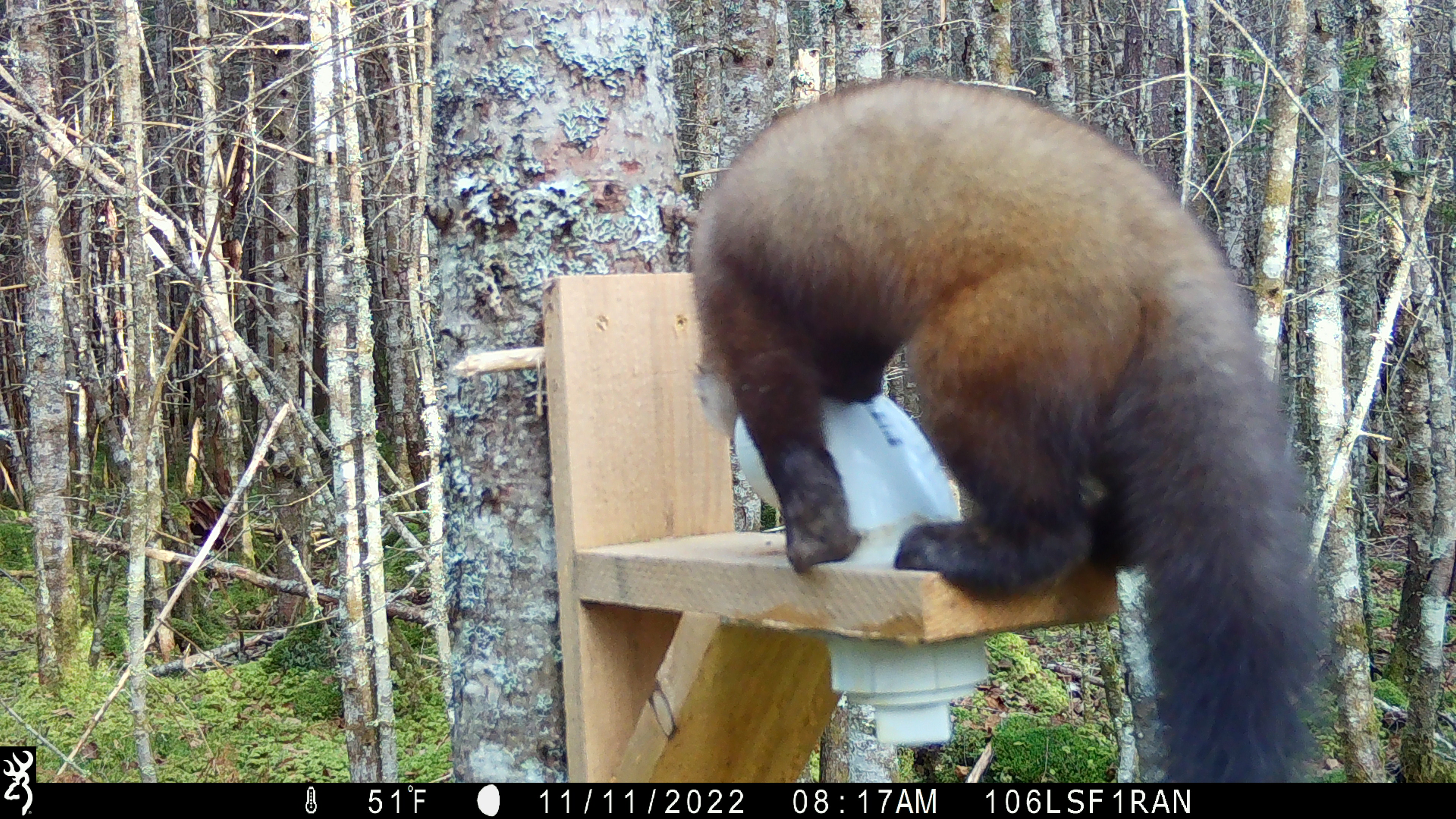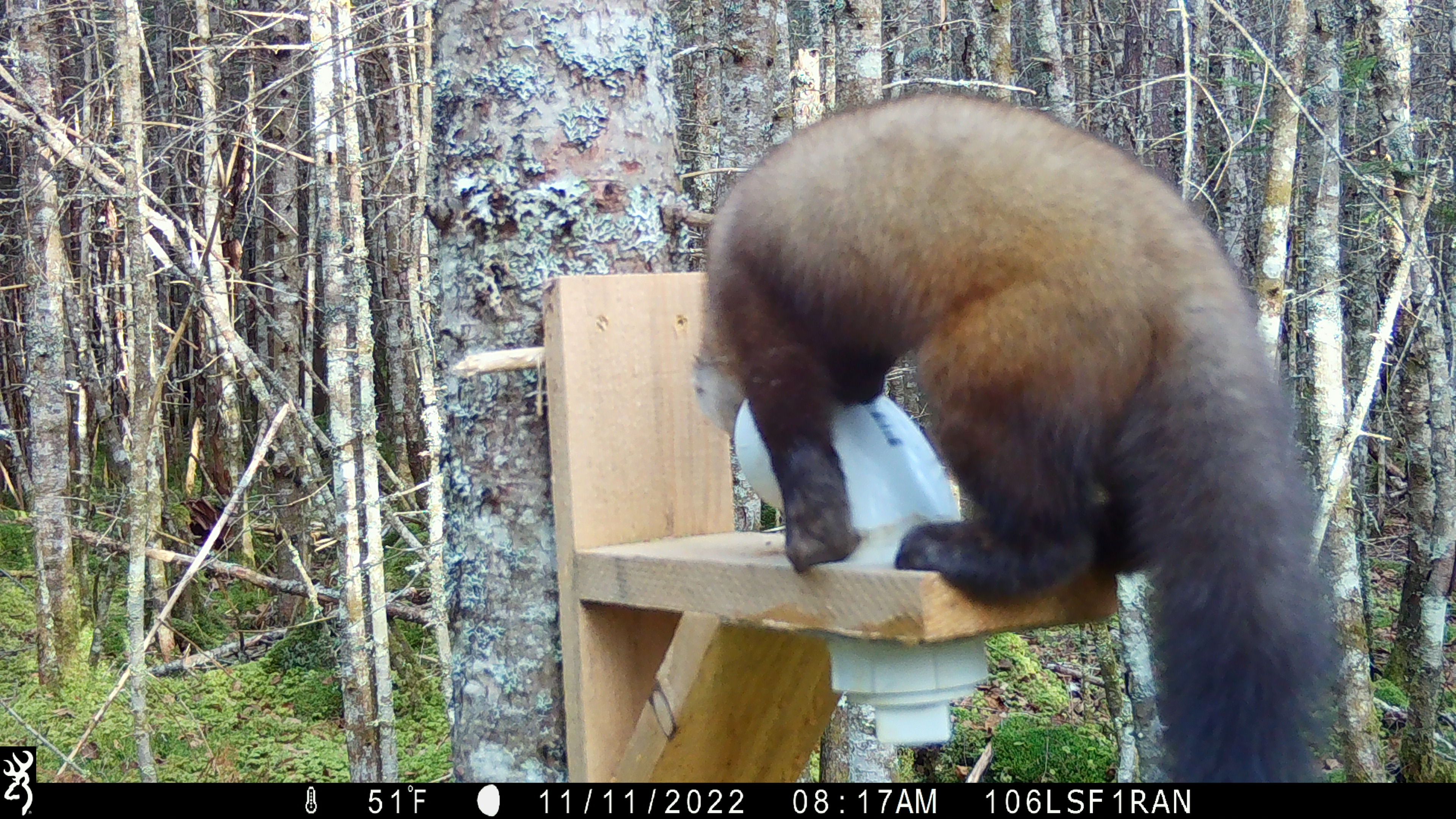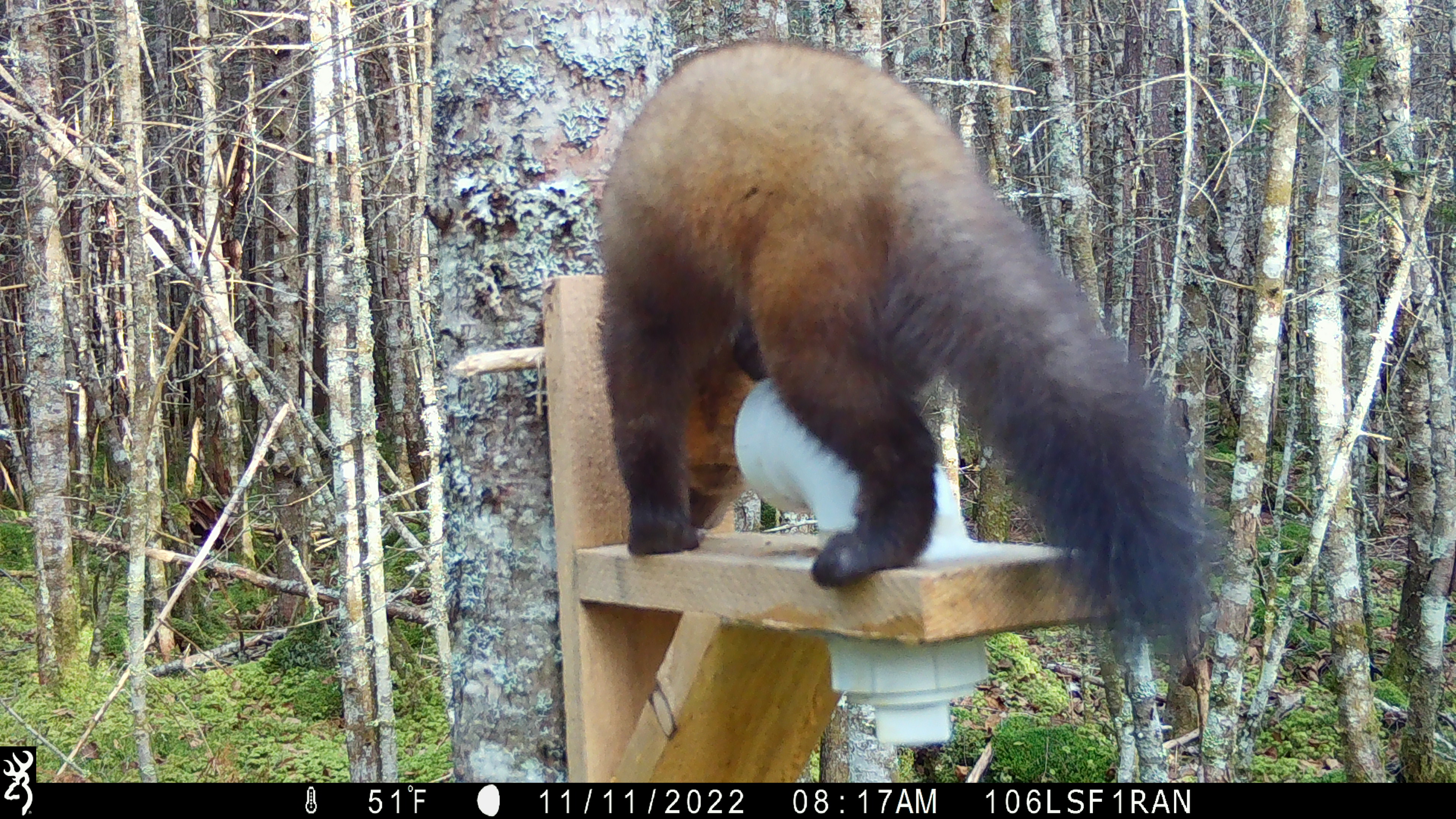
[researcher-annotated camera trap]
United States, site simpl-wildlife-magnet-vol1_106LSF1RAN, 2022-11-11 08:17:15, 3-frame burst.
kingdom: Animalia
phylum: Chordata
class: Mammalia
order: Carnivora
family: Mustelidae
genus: Martes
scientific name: Martes americana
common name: american marten